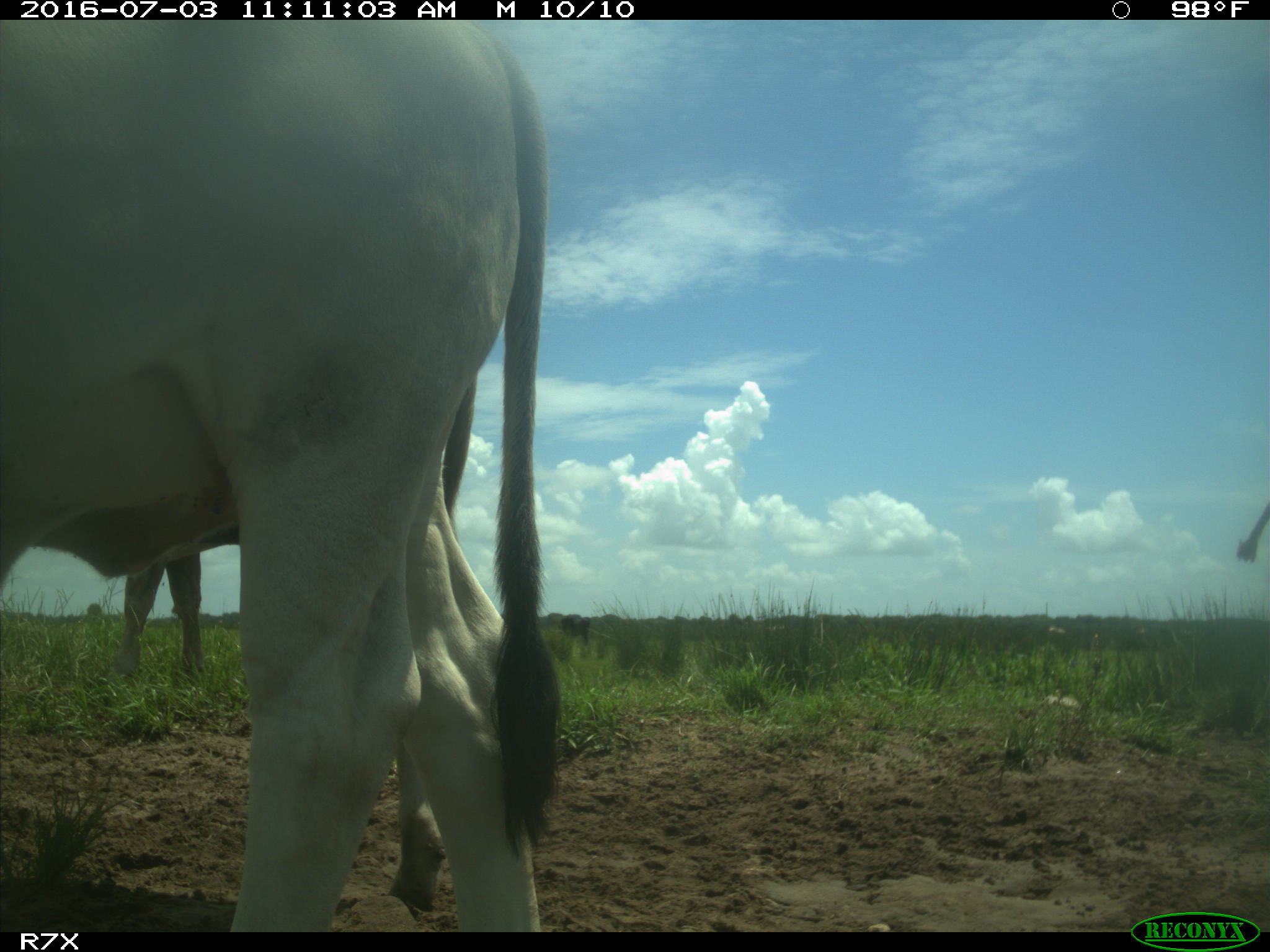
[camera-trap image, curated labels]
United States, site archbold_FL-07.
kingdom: Animalia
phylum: Chordata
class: Mammalia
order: Artiodactyla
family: Bovidae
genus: Bos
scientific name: Bos taurus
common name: domestic cow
Bos taurus (domestic cow).